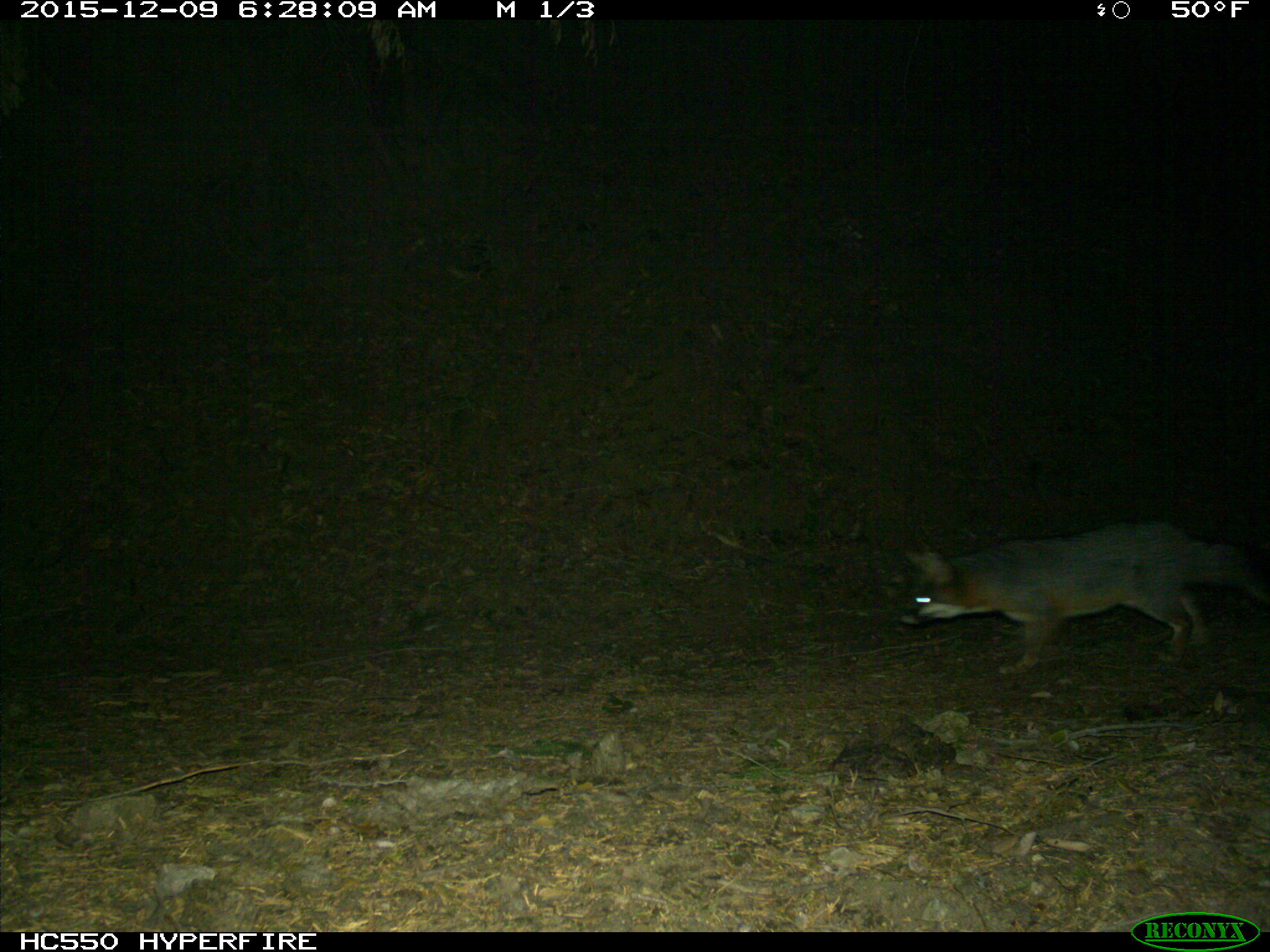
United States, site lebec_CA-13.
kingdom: Animalia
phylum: Chordata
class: Mammalia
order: Carnivora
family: Canidae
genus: Urocyon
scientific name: Urocyon cinereoargenteus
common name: gray fox